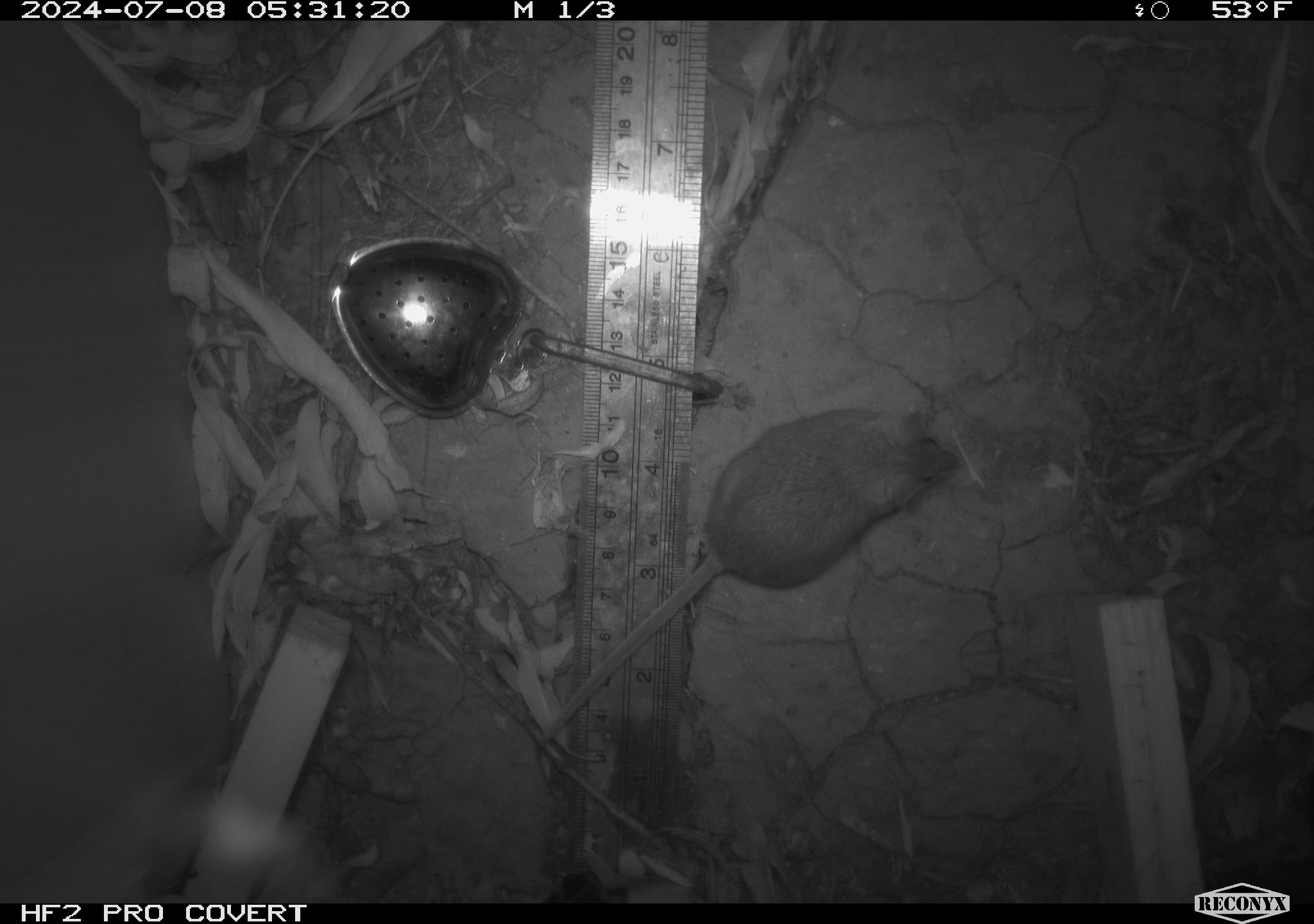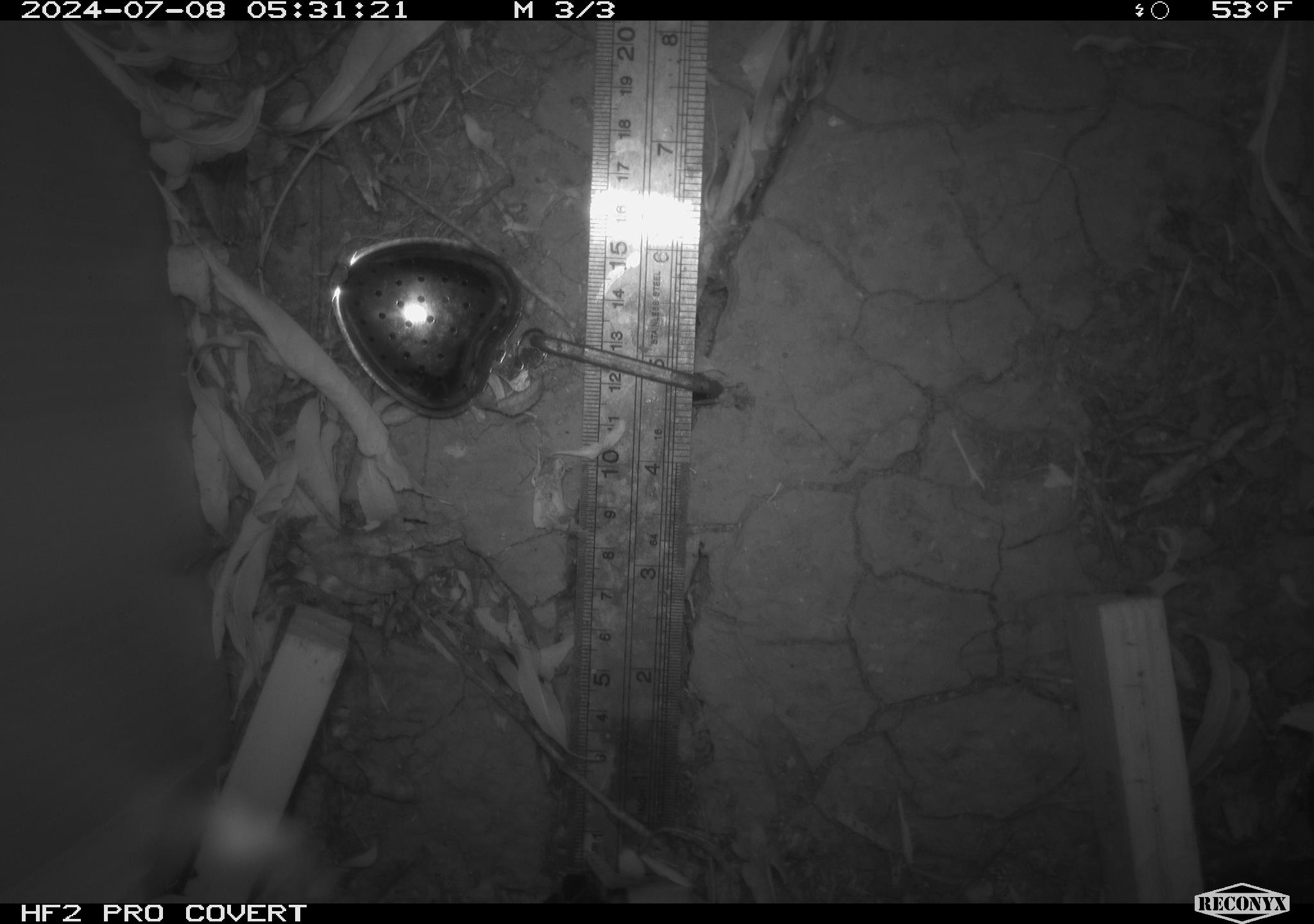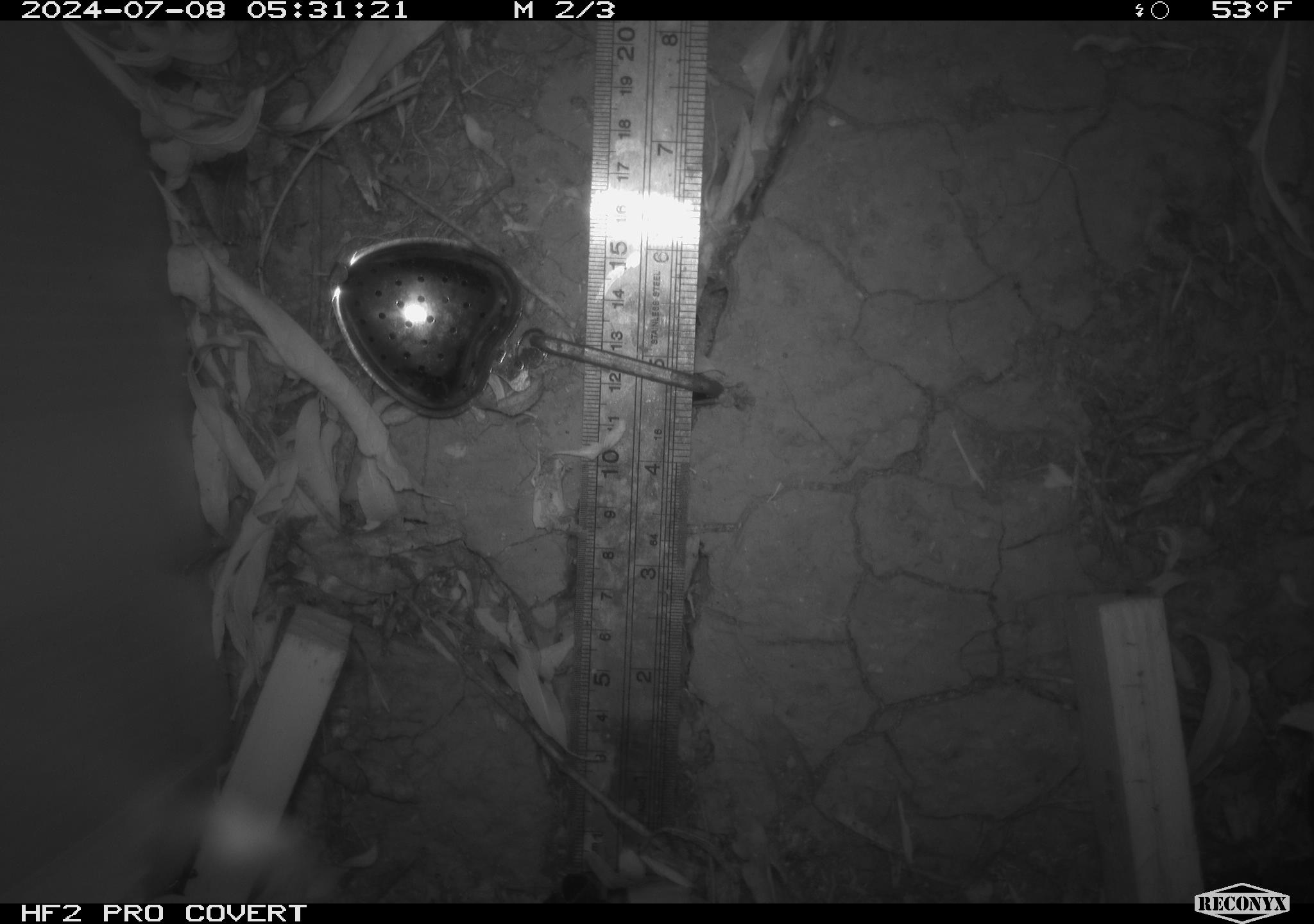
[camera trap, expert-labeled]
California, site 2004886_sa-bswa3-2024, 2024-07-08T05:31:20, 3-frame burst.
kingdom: Animalia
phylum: Chordata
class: Mammalia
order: Rodentia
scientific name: Rodentia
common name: mouse species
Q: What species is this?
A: Mouse species (Rodentia).